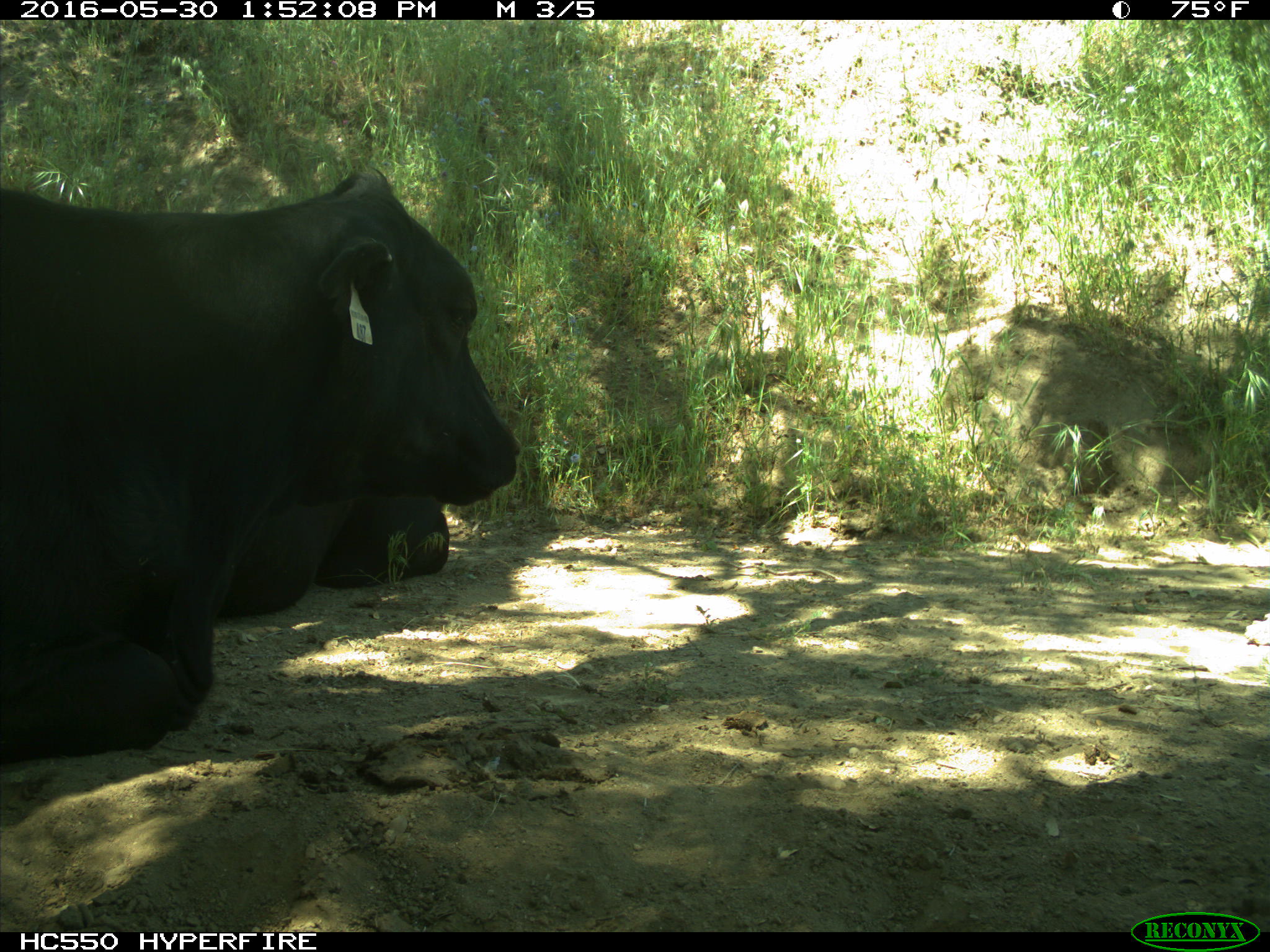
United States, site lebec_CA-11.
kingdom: Animalia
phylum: Chordata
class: Mammalia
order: Artiodactyla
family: Bovidae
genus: Bos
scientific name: Bos taurus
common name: domestic cow